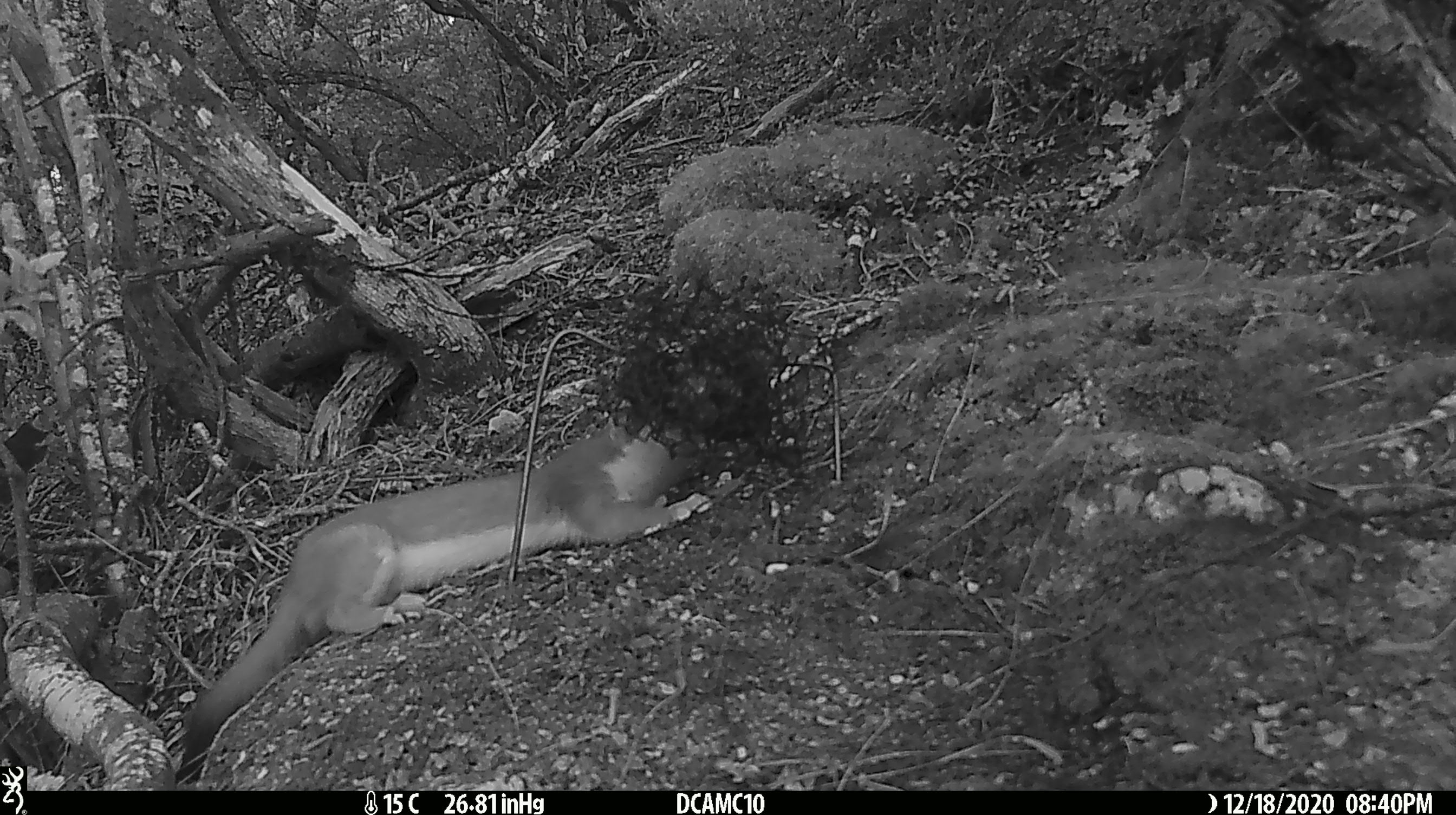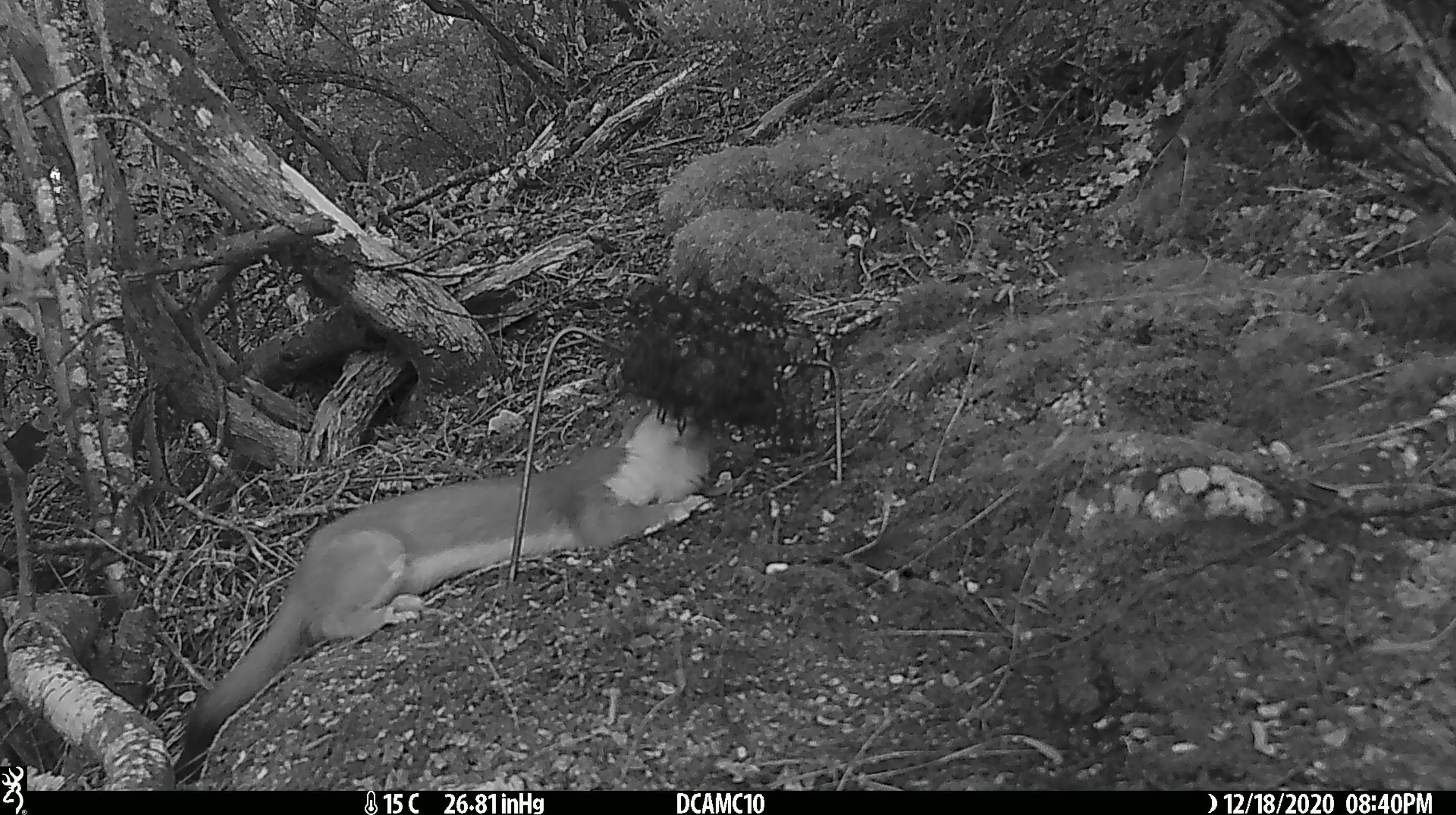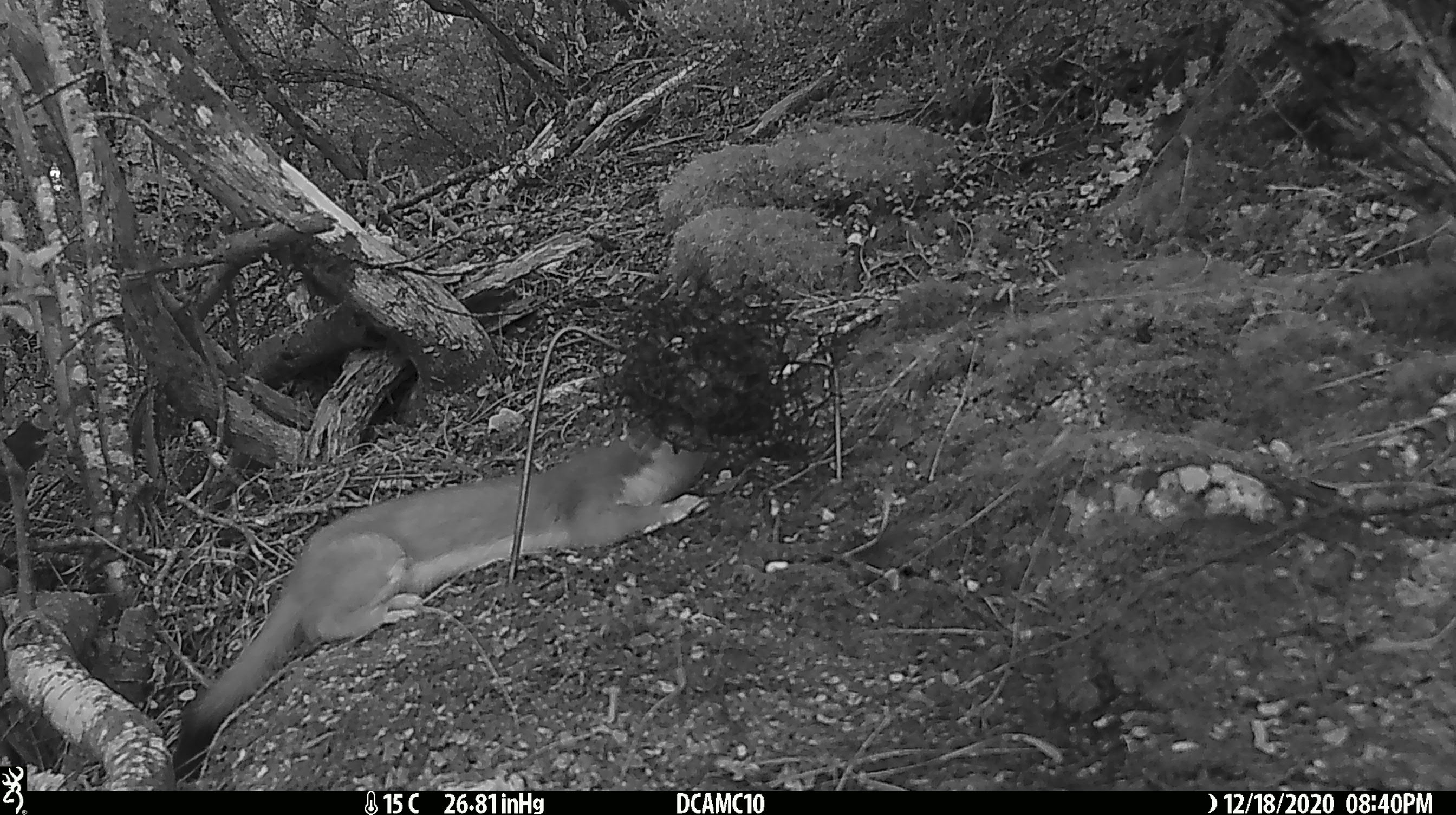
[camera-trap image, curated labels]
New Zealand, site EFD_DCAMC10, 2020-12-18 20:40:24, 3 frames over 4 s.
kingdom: Animalia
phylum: Chordata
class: Mammalia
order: Carnivora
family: Mustelidae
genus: Mustela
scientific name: Mustela erminea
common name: stoat